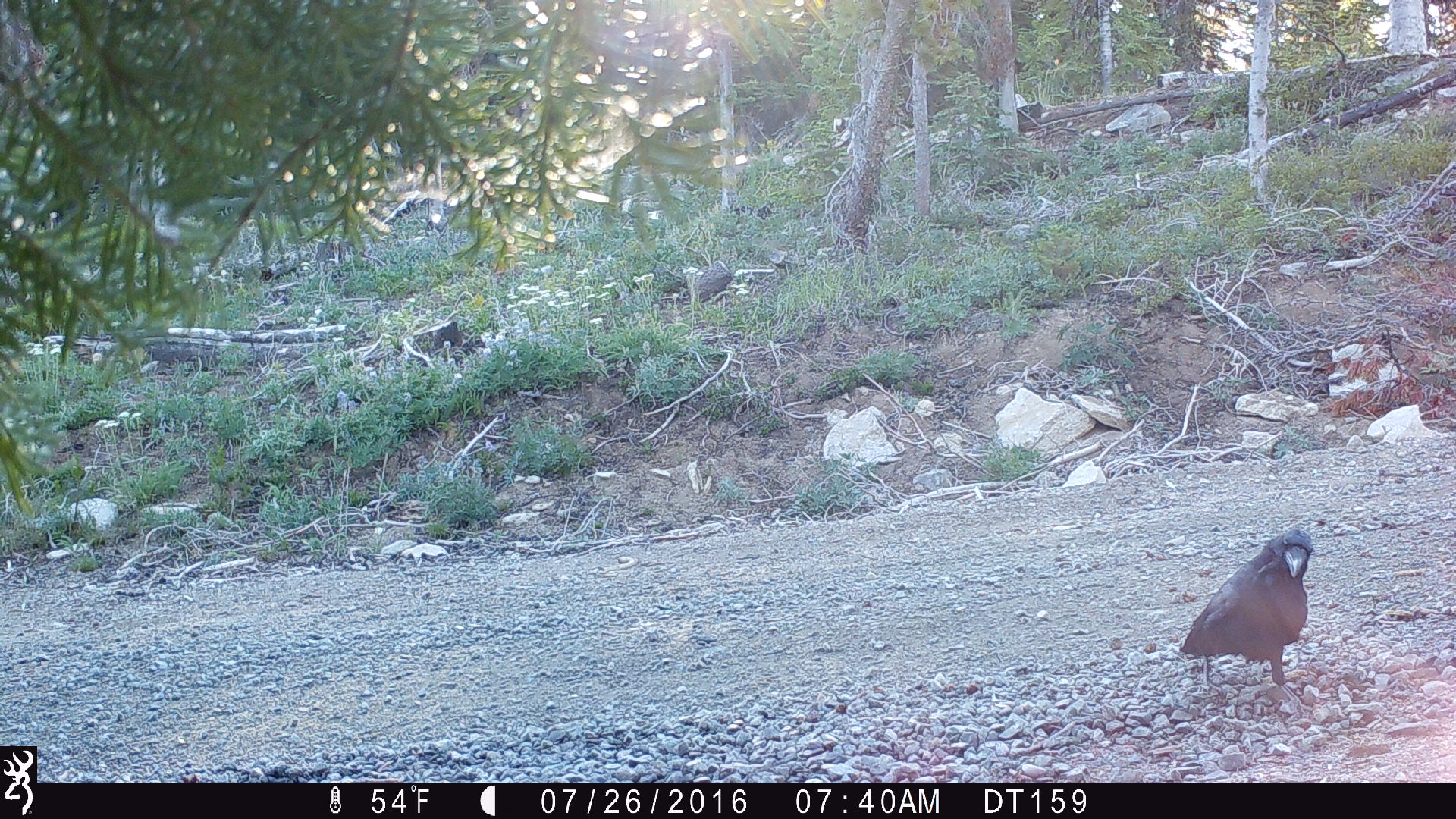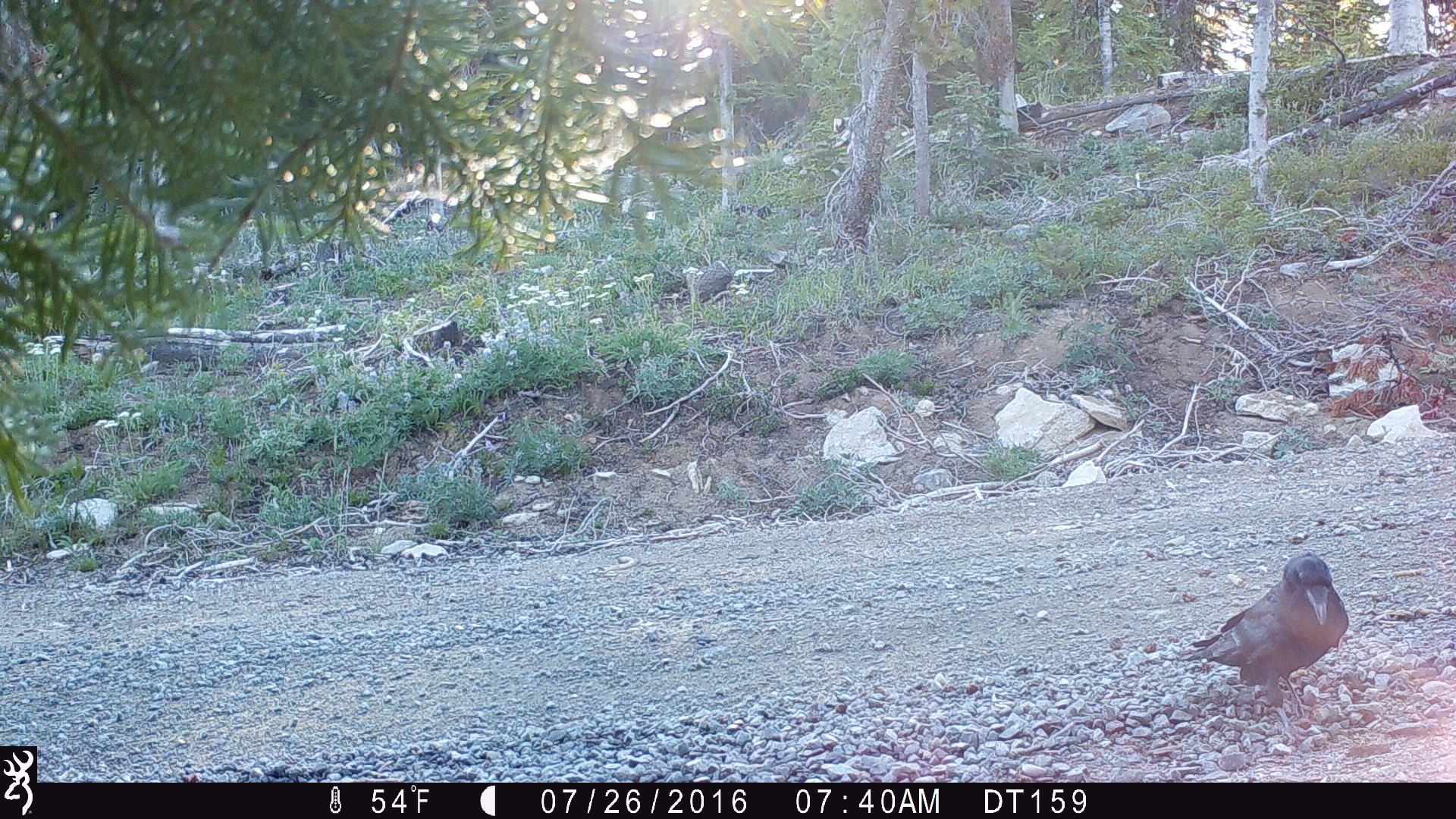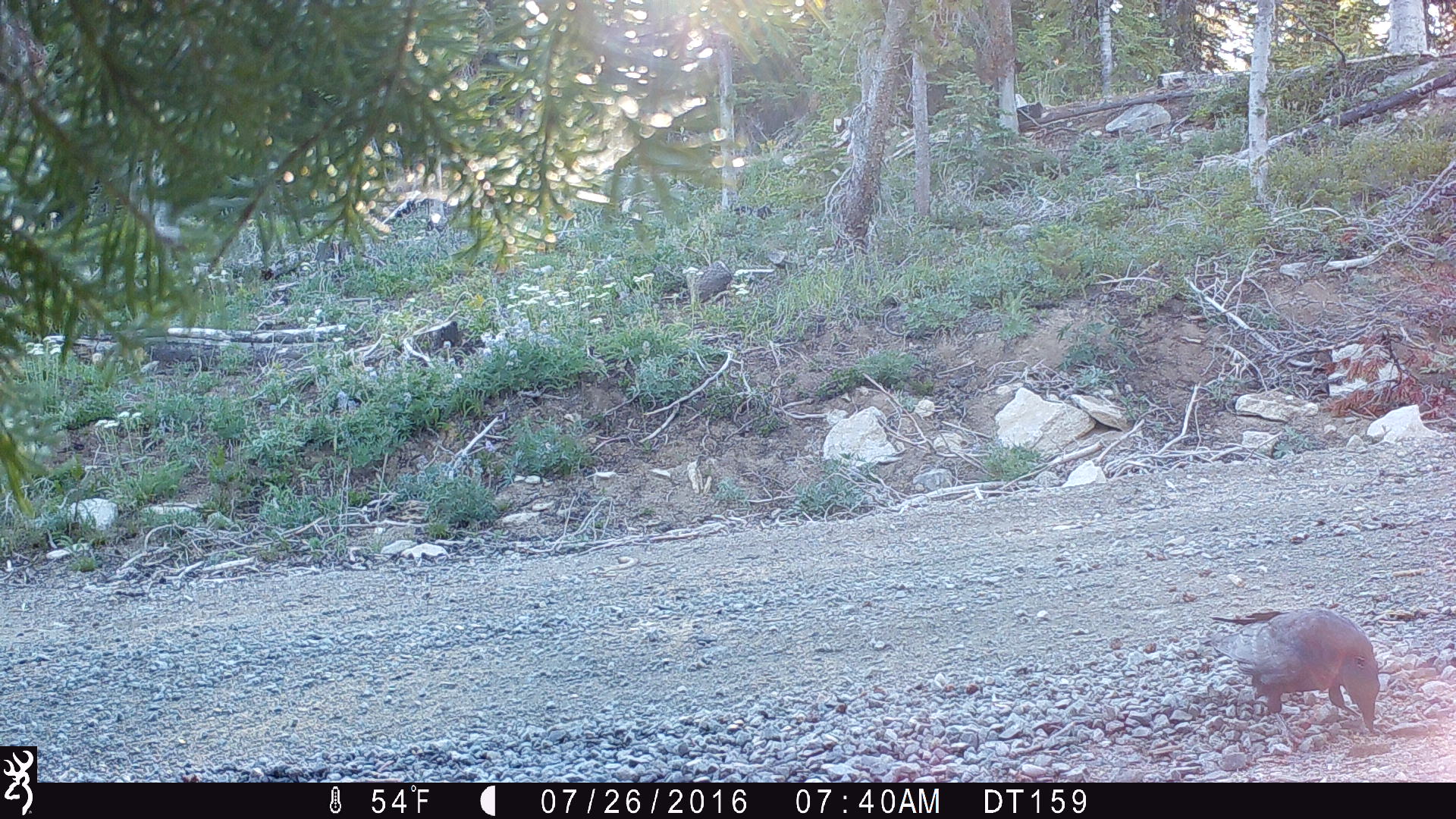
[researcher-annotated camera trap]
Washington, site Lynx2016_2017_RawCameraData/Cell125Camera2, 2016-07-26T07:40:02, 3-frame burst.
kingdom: Animalia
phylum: Chordata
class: Aves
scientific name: Aves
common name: birds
Aves (birds). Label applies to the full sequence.